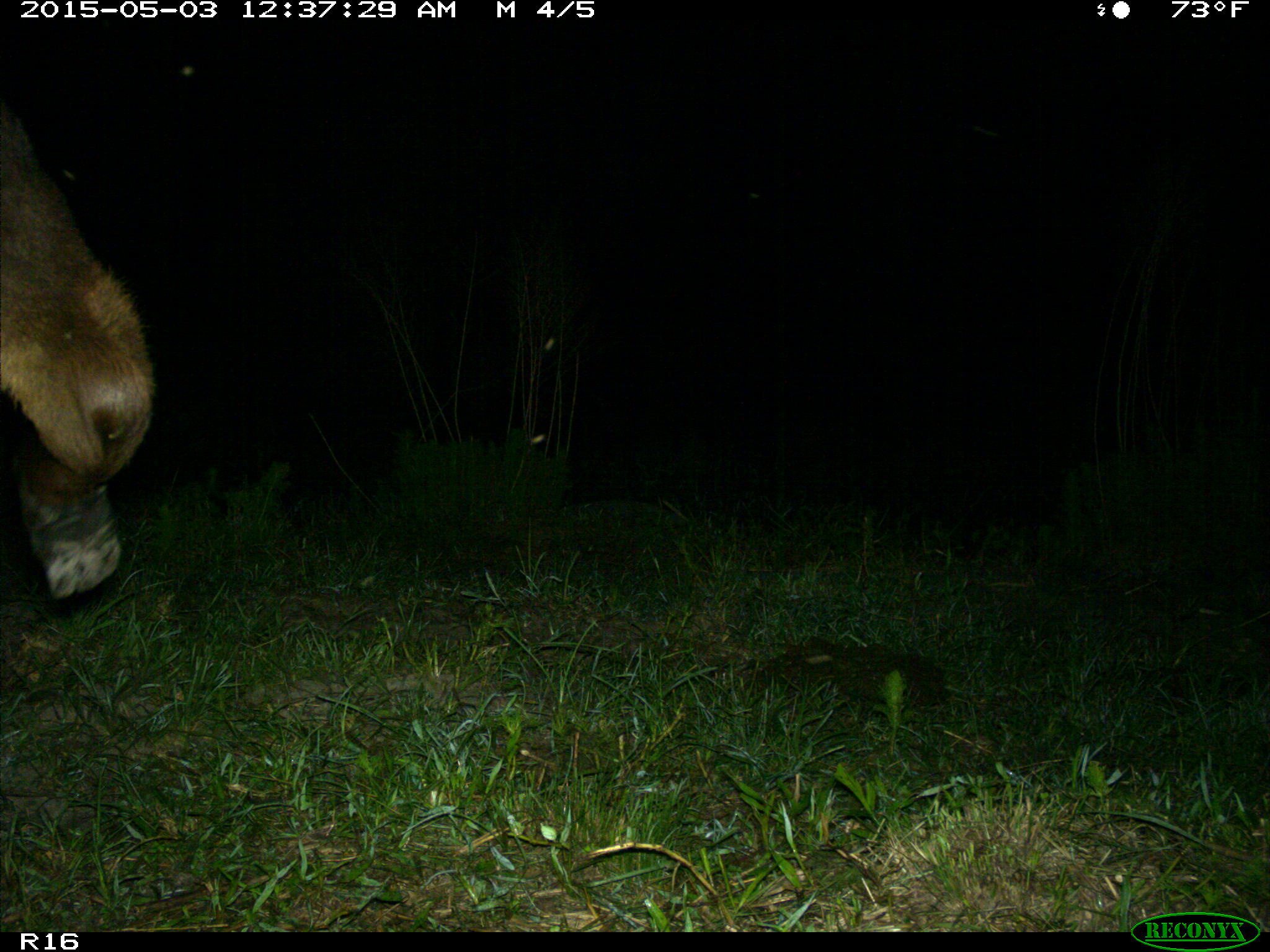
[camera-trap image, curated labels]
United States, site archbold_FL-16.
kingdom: Animalia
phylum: Chordata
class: Mammalia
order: Artiodactyla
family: Bovidae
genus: Bos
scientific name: Bos taurus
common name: domestic cow